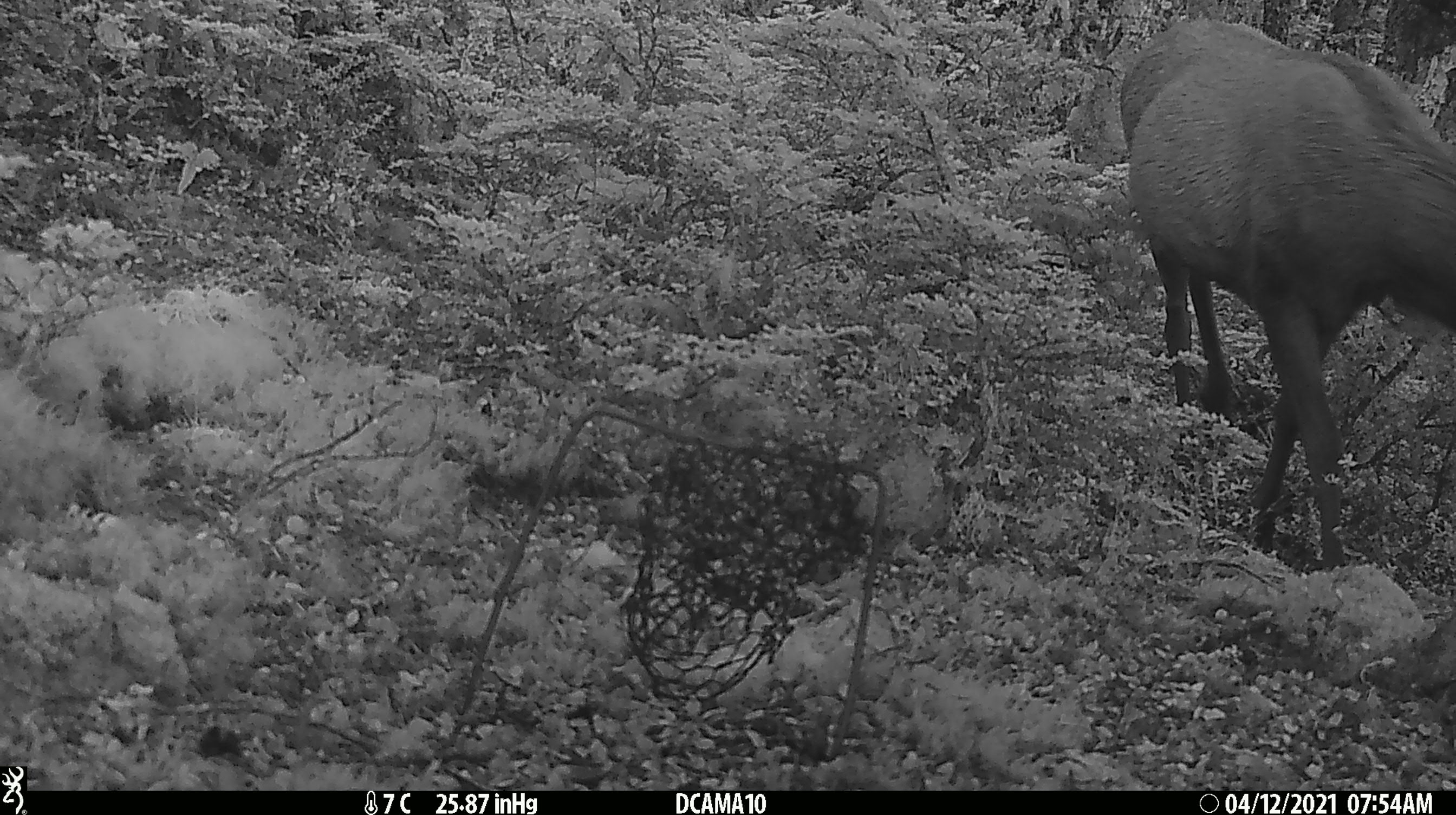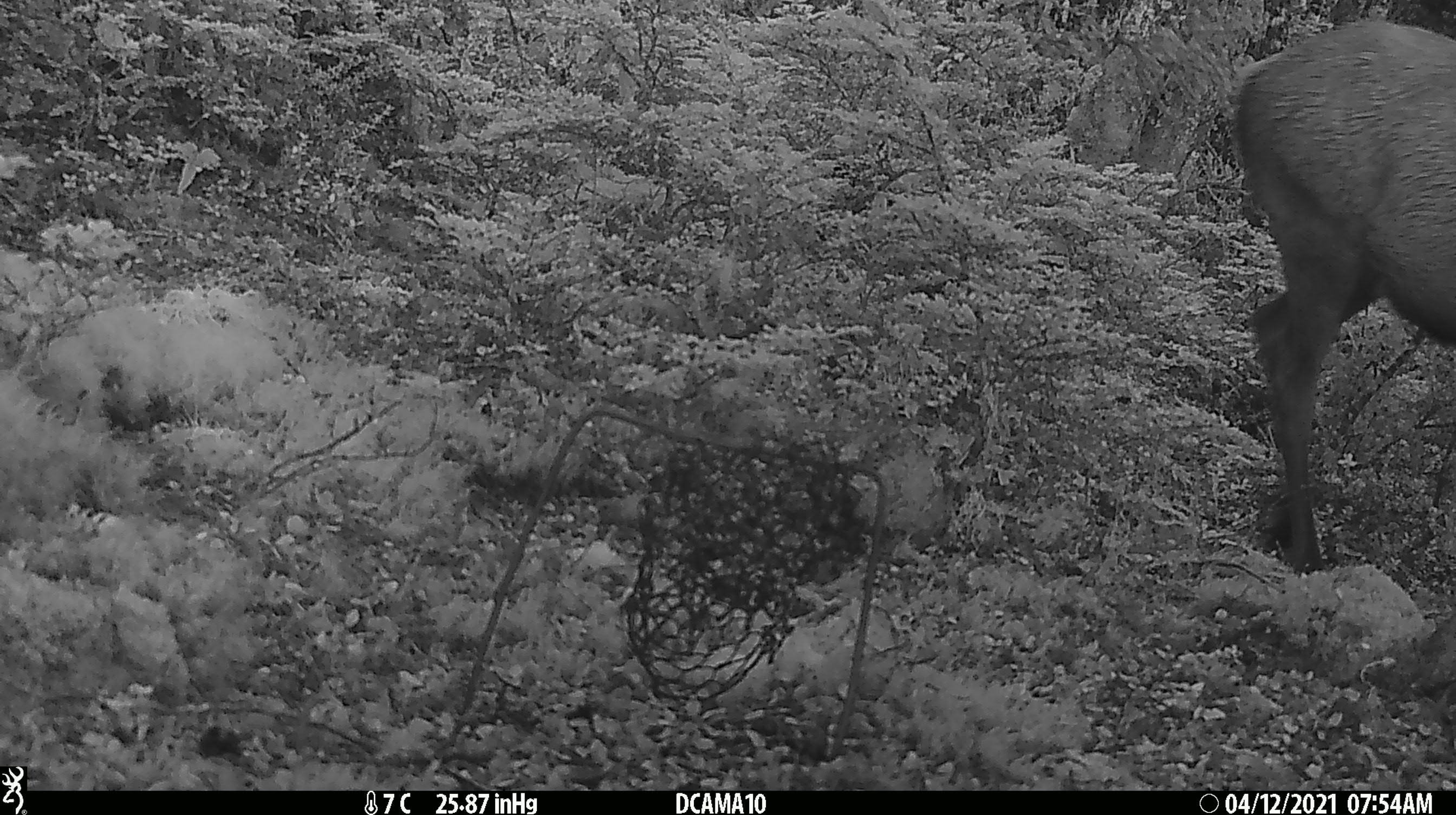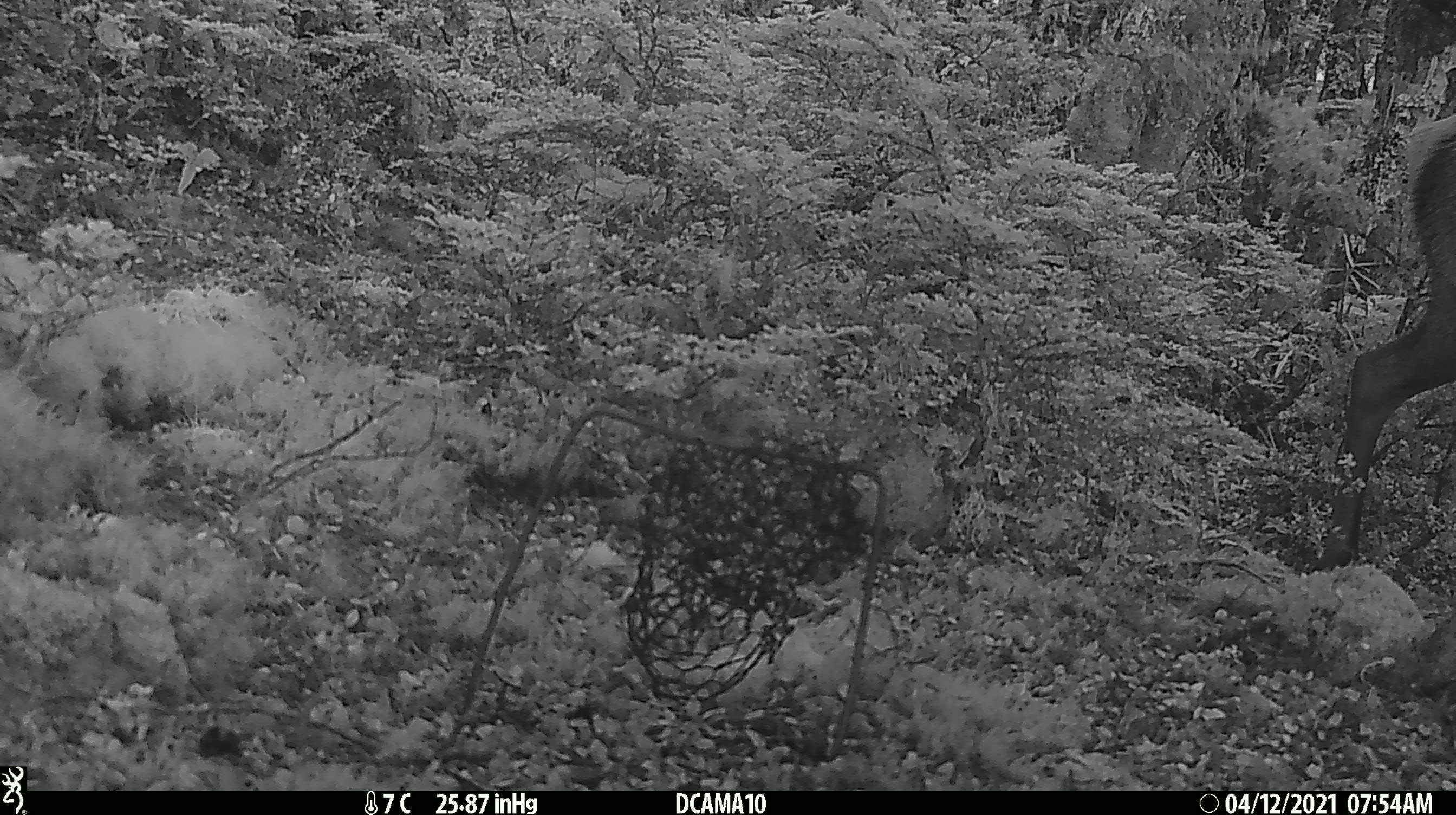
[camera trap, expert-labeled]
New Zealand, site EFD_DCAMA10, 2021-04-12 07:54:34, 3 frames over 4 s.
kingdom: Animalia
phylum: Chordata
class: Mammalia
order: Artiodactyla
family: Cervidae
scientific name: Cervidae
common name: deer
Deer (Cervidae).